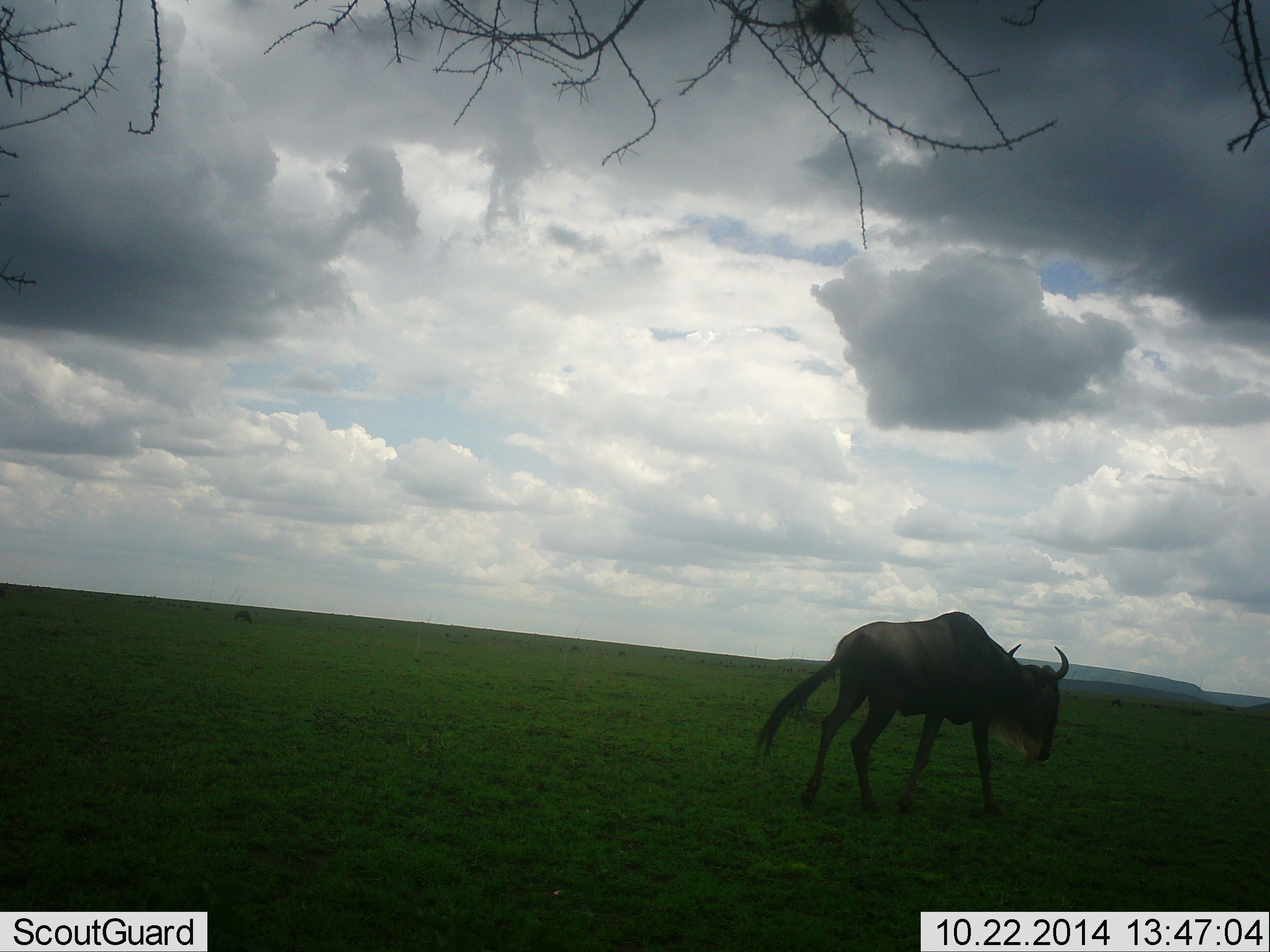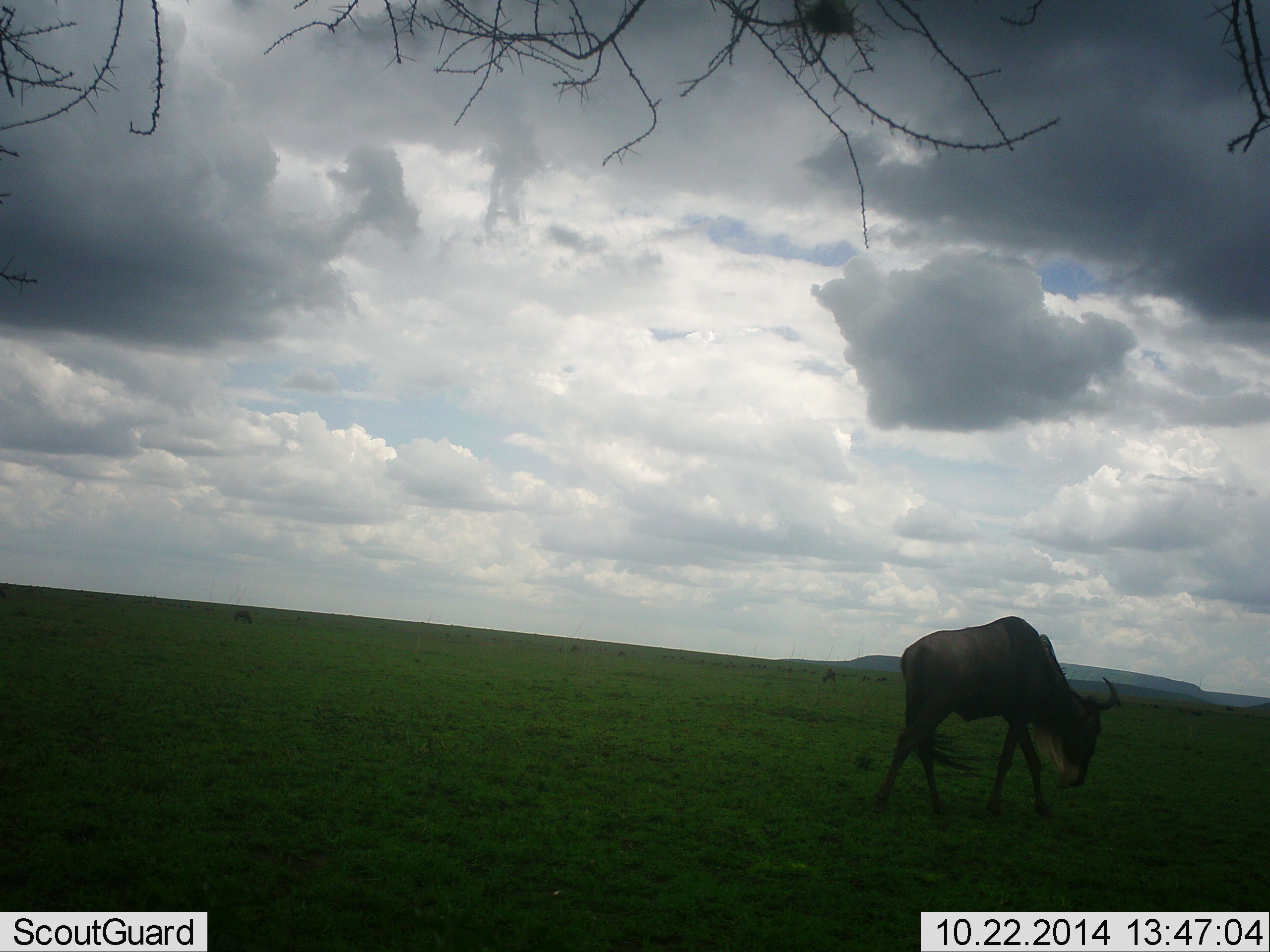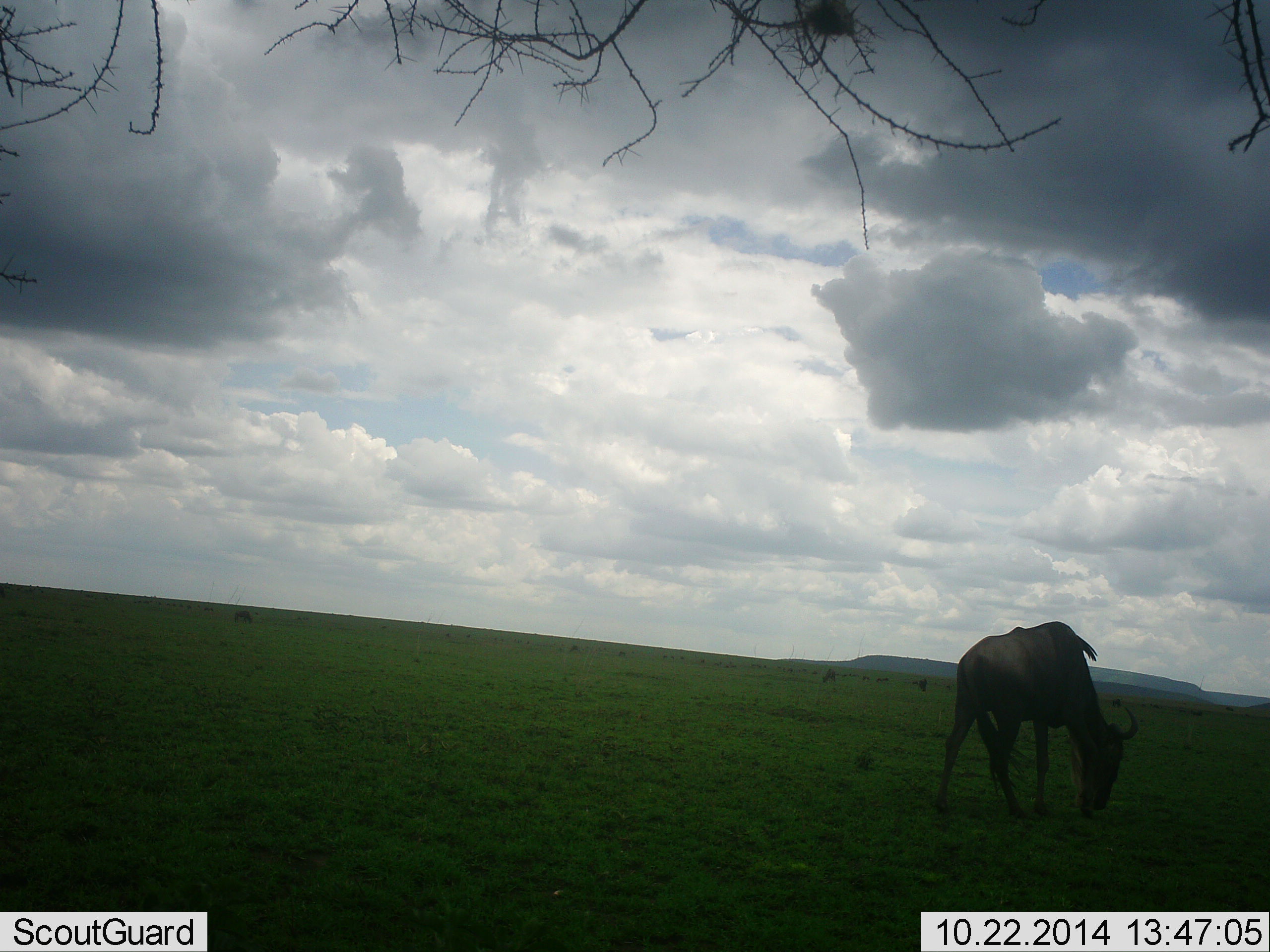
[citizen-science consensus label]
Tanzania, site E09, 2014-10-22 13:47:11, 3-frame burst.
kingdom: Animalia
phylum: Chordata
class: Mammalia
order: Artiodactyla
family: Bovidae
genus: Connochaetes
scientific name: Connochaetes taurinus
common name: blue wildebeest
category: wildebeest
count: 1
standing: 10%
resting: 0%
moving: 70%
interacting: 0%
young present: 0%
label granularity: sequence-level